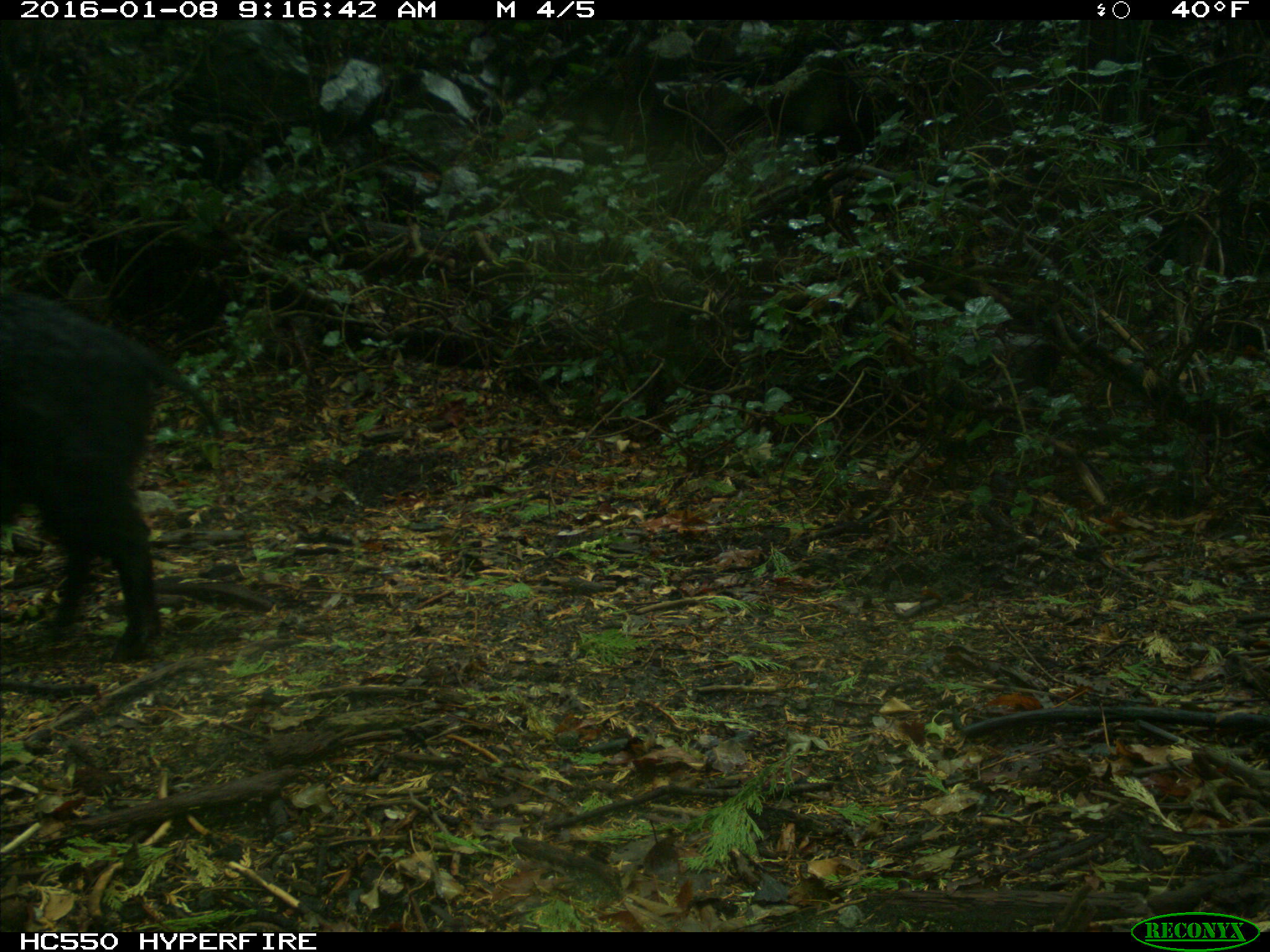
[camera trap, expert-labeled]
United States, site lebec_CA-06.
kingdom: Animalia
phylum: Chordata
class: Mammalia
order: Artiodactyla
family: Suidae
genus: Sus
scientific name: Sus scrofa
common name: wild boar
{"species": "Sus scrofa (wild boar)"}